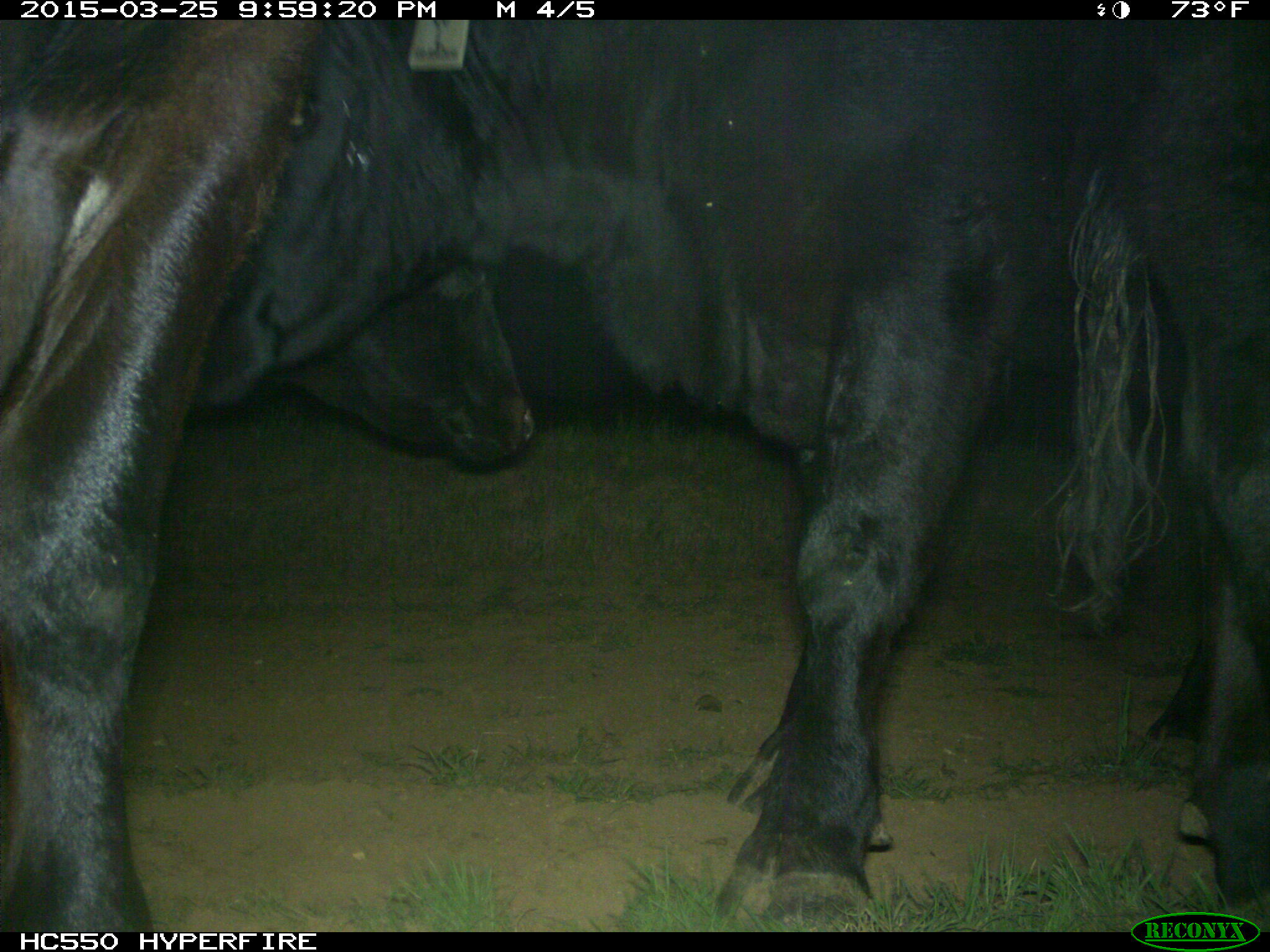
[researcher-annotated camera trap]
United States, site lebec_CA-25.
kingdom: Animalia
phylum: Chordata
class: Mammalia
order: Artiodactyla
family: Bovidae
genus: Bos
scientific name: Bos taurus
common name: domestic cow